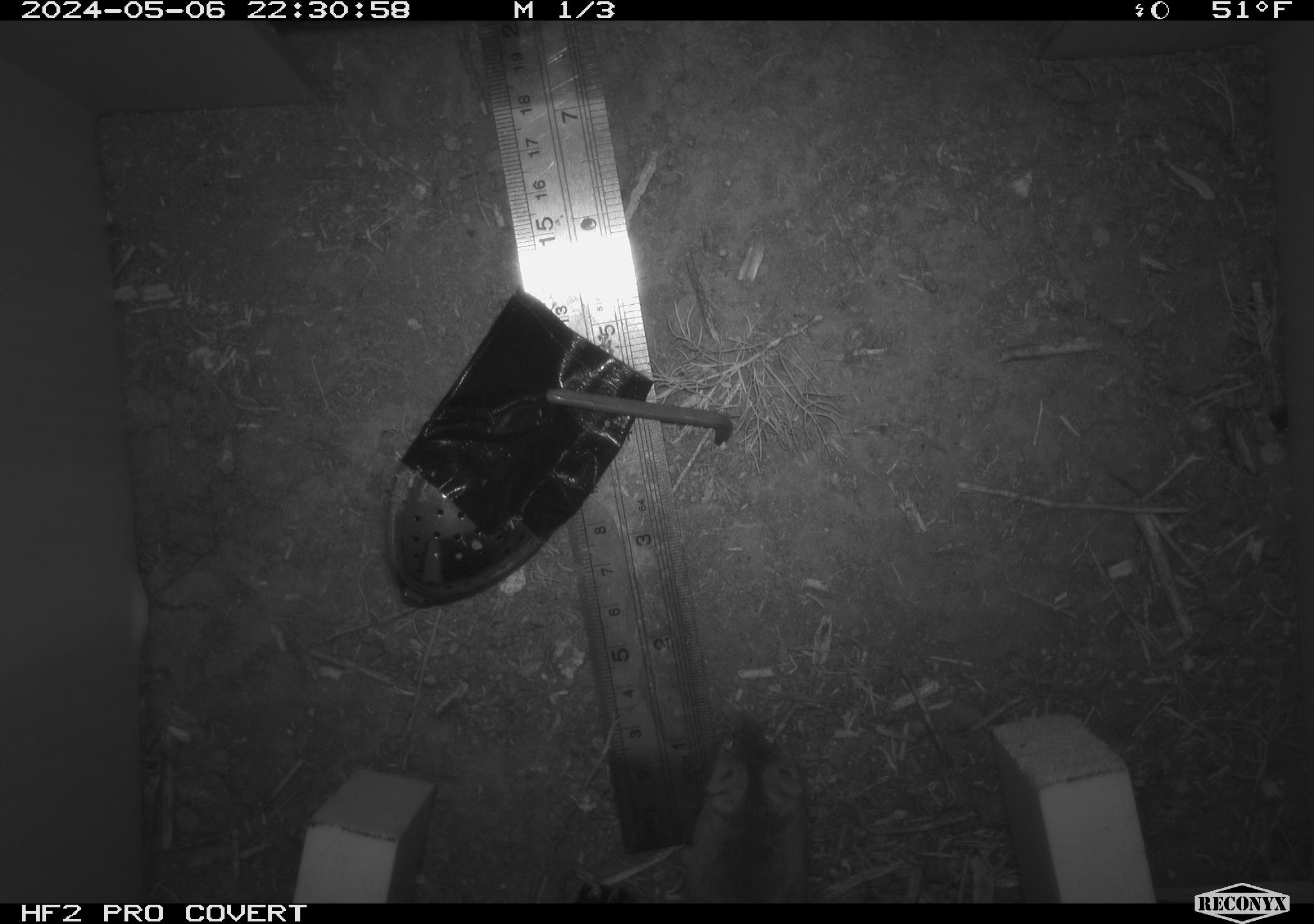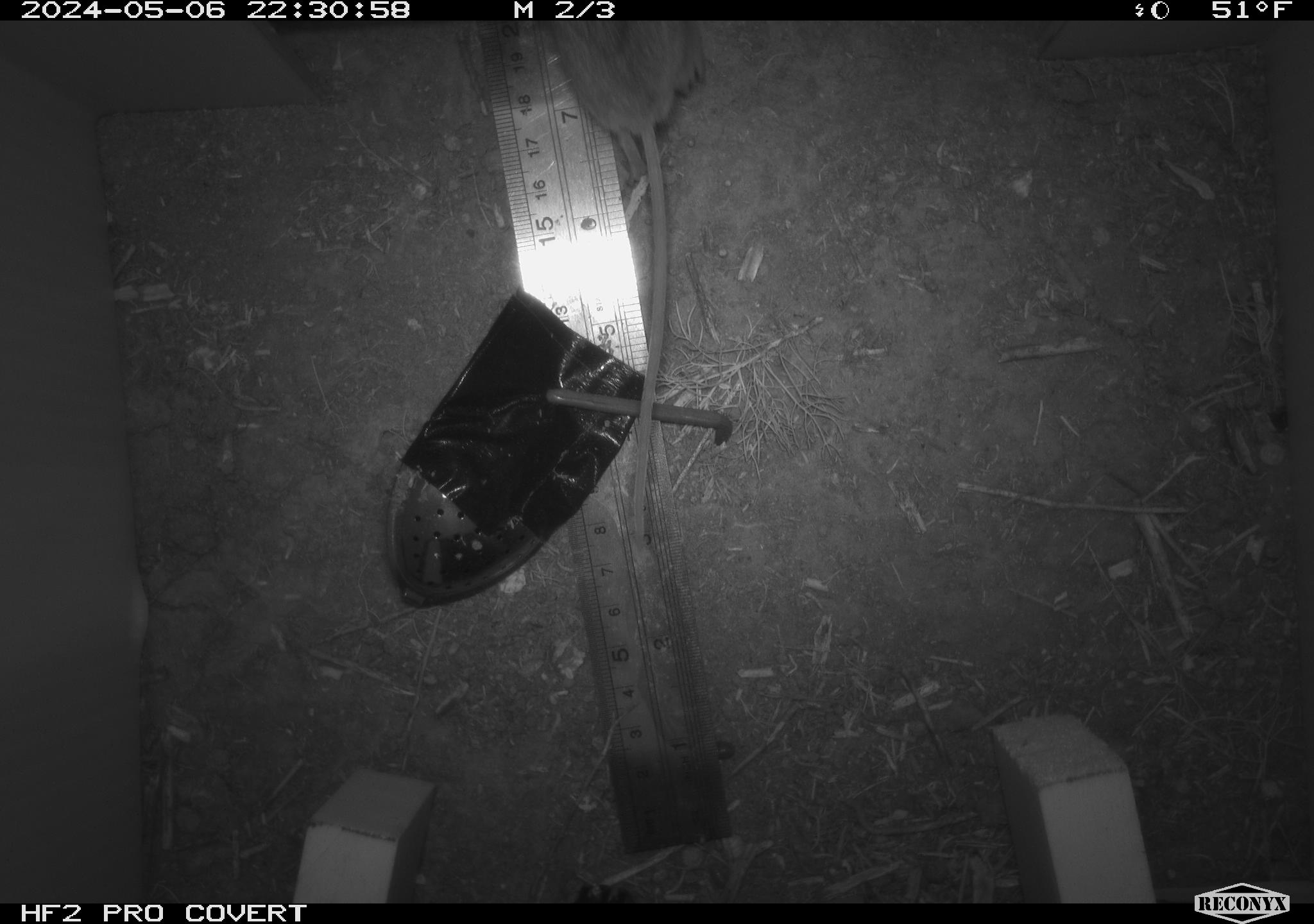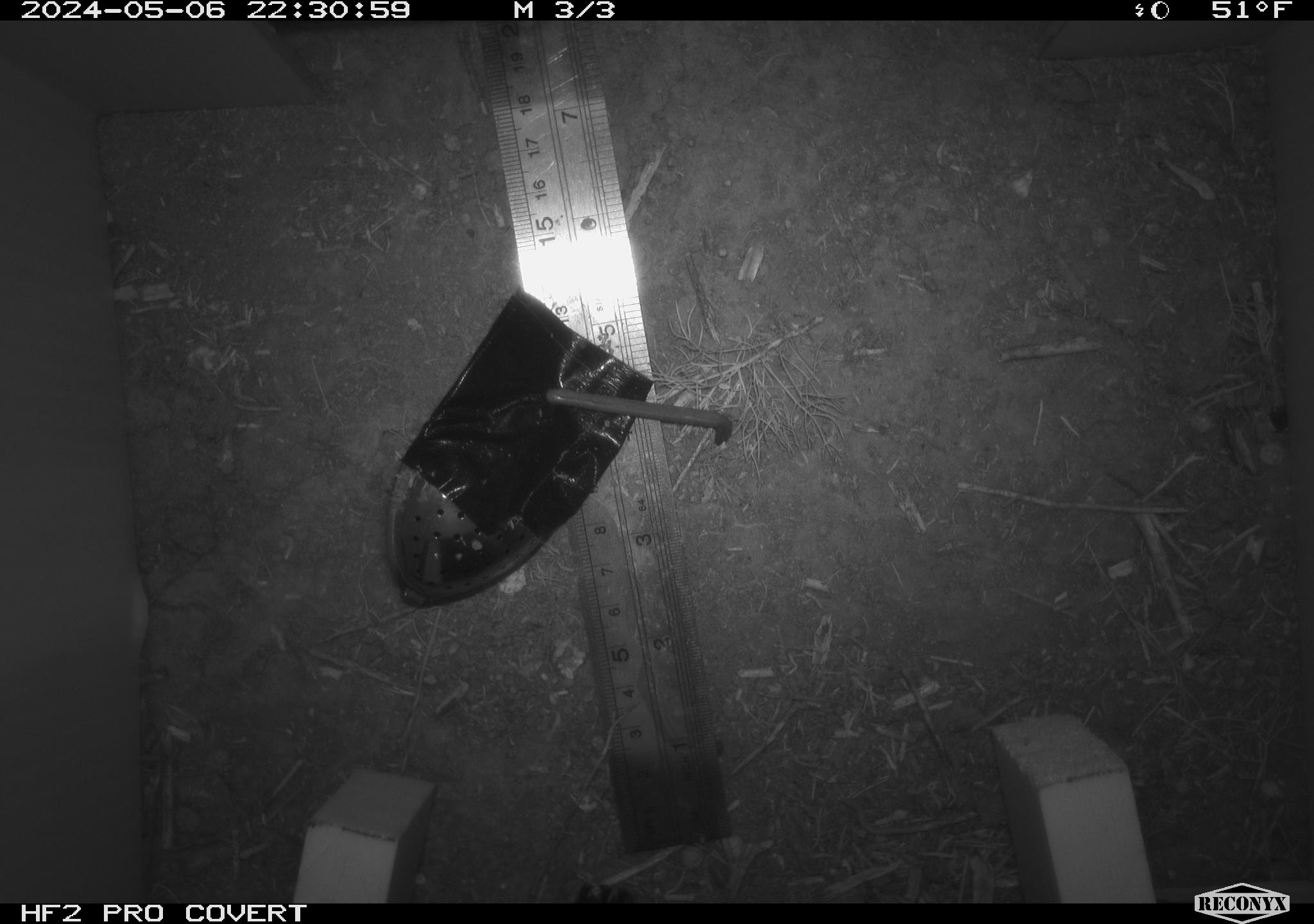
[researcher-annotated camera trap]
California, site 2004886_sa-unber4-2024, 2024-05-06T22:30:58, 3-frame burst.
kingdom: Animalia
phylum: Chordata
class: Mammalia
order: Rodentia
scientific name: Rodentia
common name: mouse species